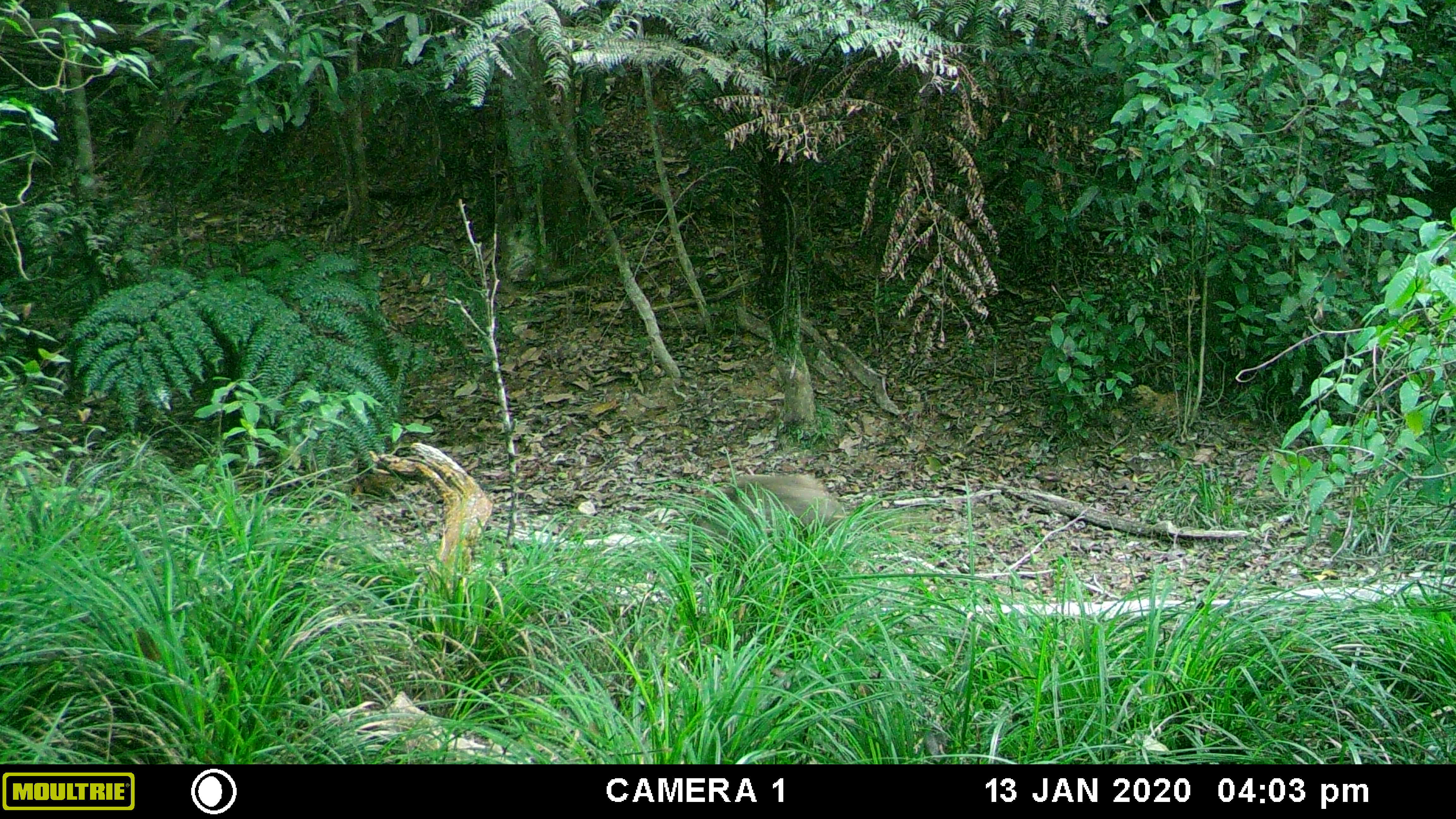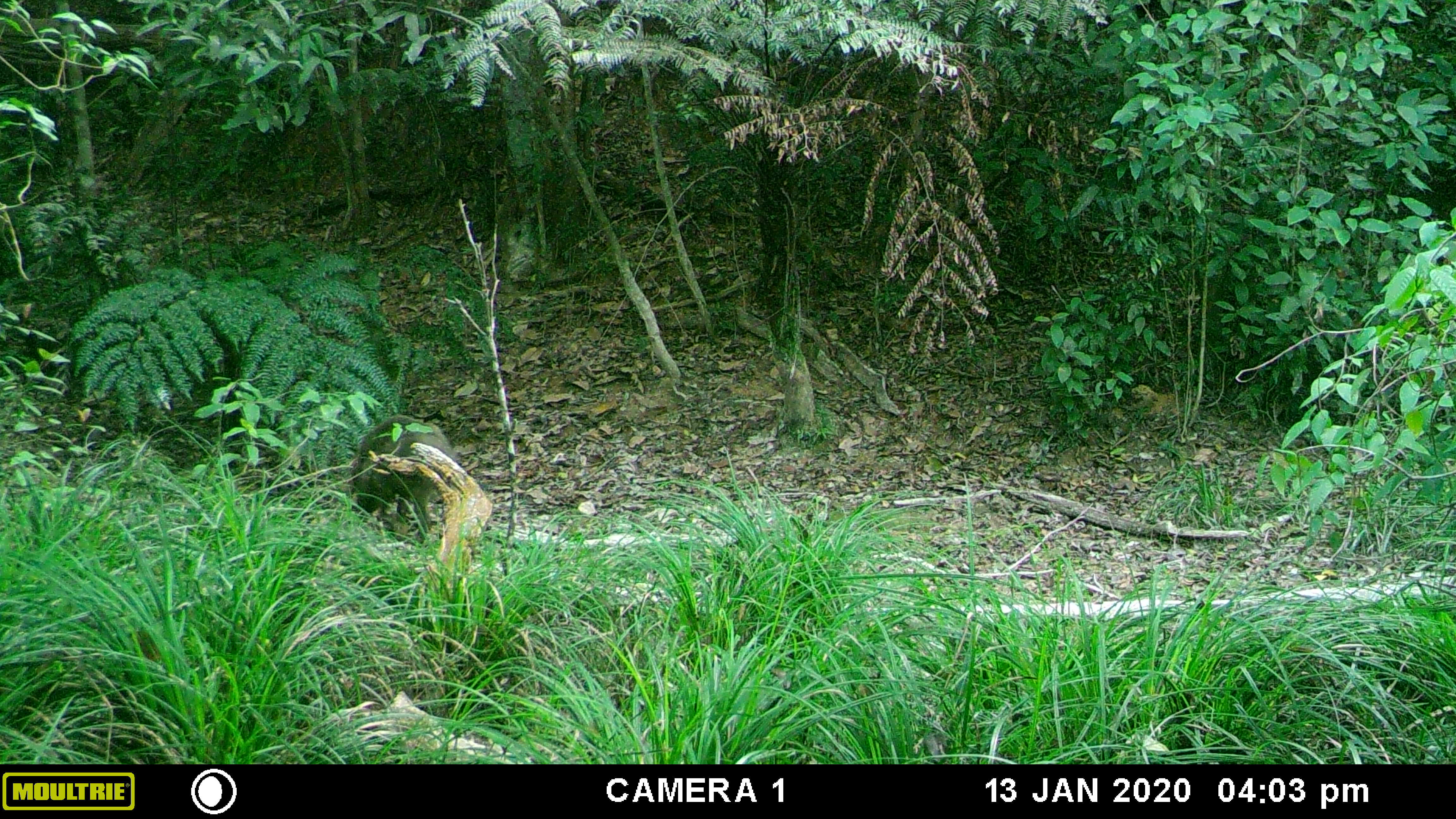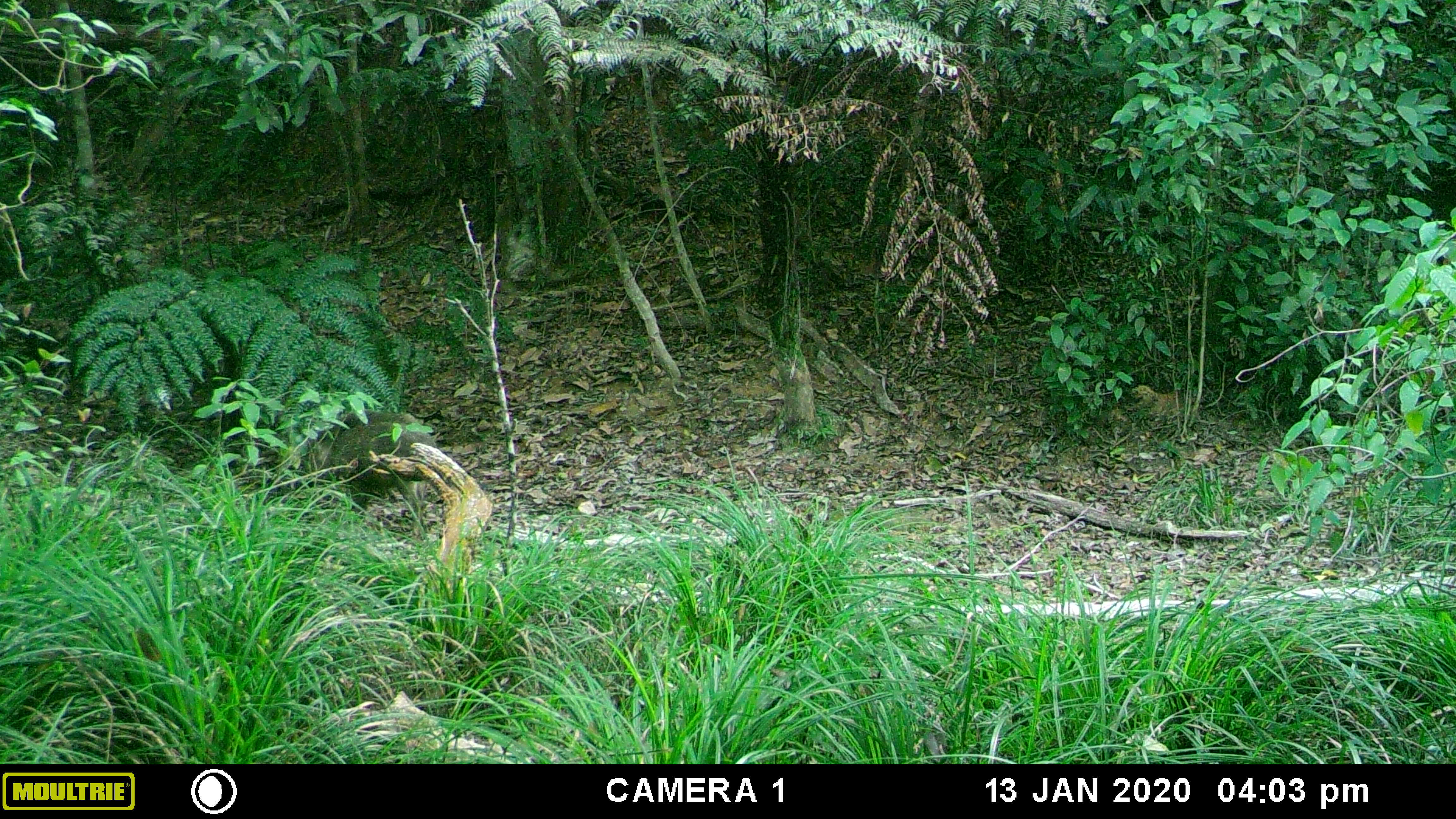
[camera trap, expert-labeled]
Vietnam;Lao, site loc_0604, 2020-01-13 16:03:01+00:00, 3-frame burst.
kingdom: Animalia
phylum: Chordata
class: Mammalia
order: Artiodactyla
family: Suidae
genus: Sus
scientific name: Sus scrofa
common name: eurasian wild pig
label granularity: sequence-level